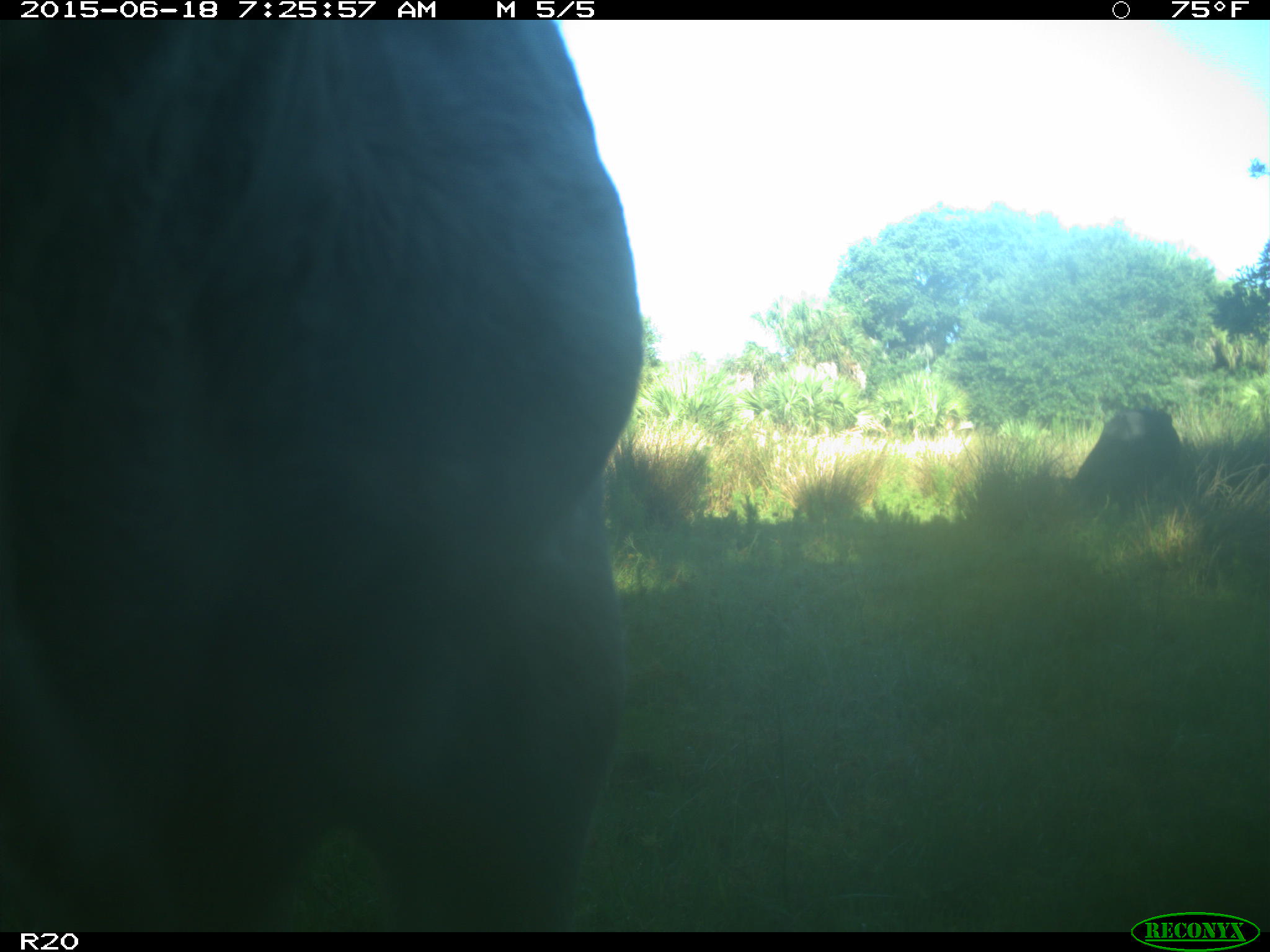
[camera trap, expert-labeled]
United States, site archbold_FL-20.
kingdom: Animalia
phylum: Chordata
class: Mammalia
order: Artiodactyla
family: Bovidae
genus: Bos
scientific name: Bos taurus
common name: domestic cow